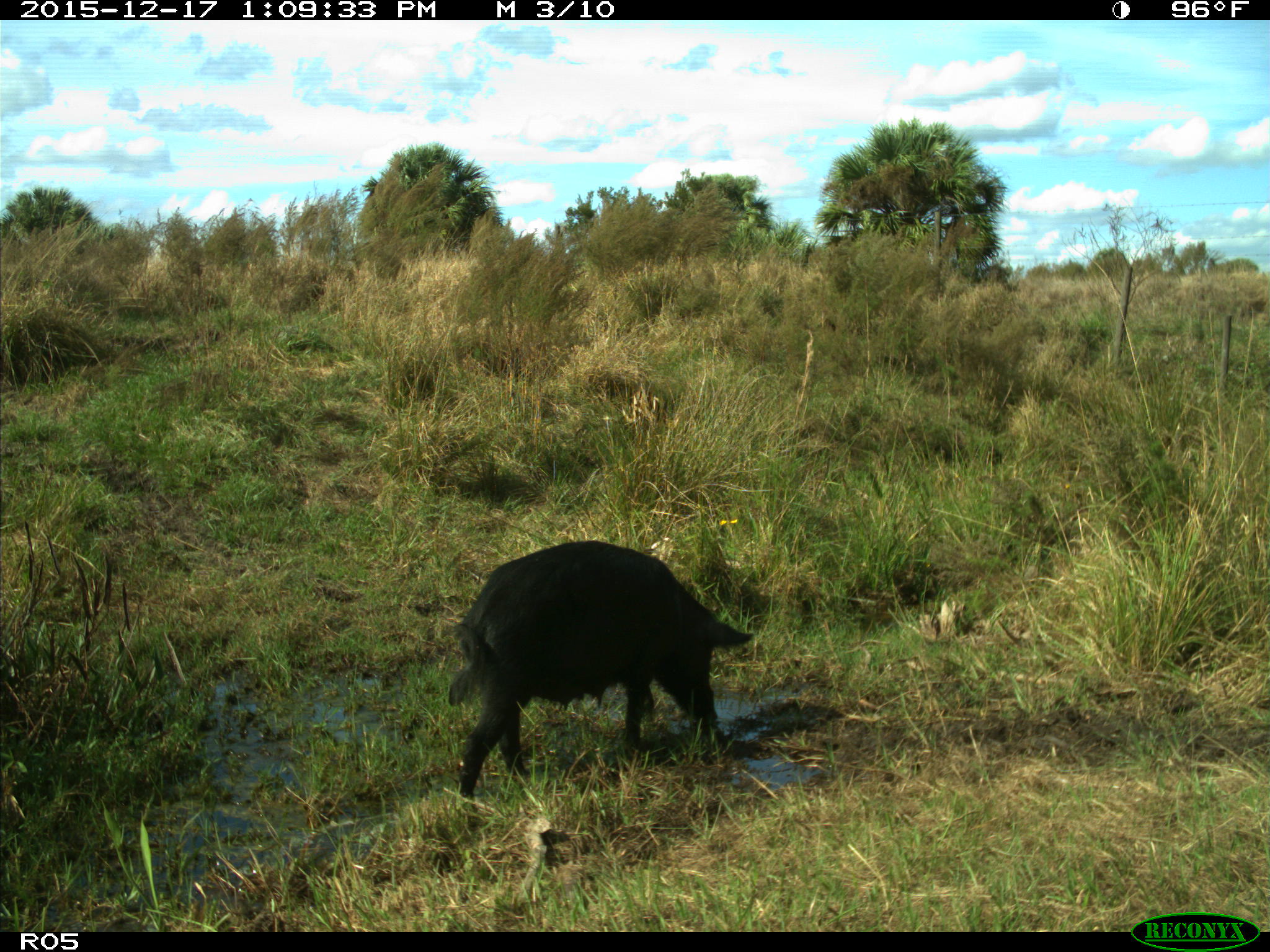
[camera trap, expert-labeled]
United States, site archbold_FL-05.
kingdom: Animalia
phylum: Chordata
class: Mammalia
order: Artiodactyla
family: Suidae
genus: Sus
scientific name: Sus scrofa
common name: wild boar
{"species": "Sus scrofa (wild boar)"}